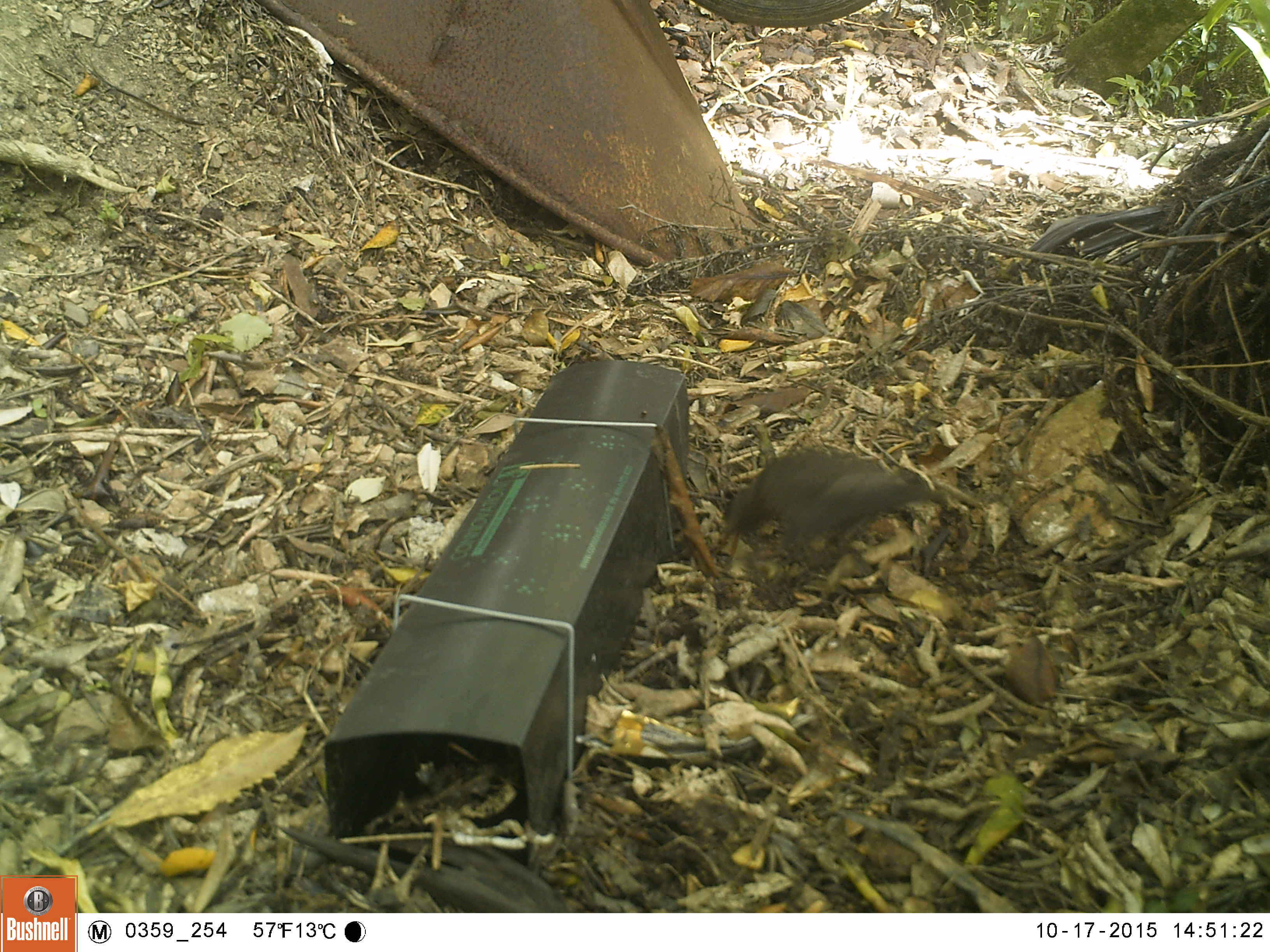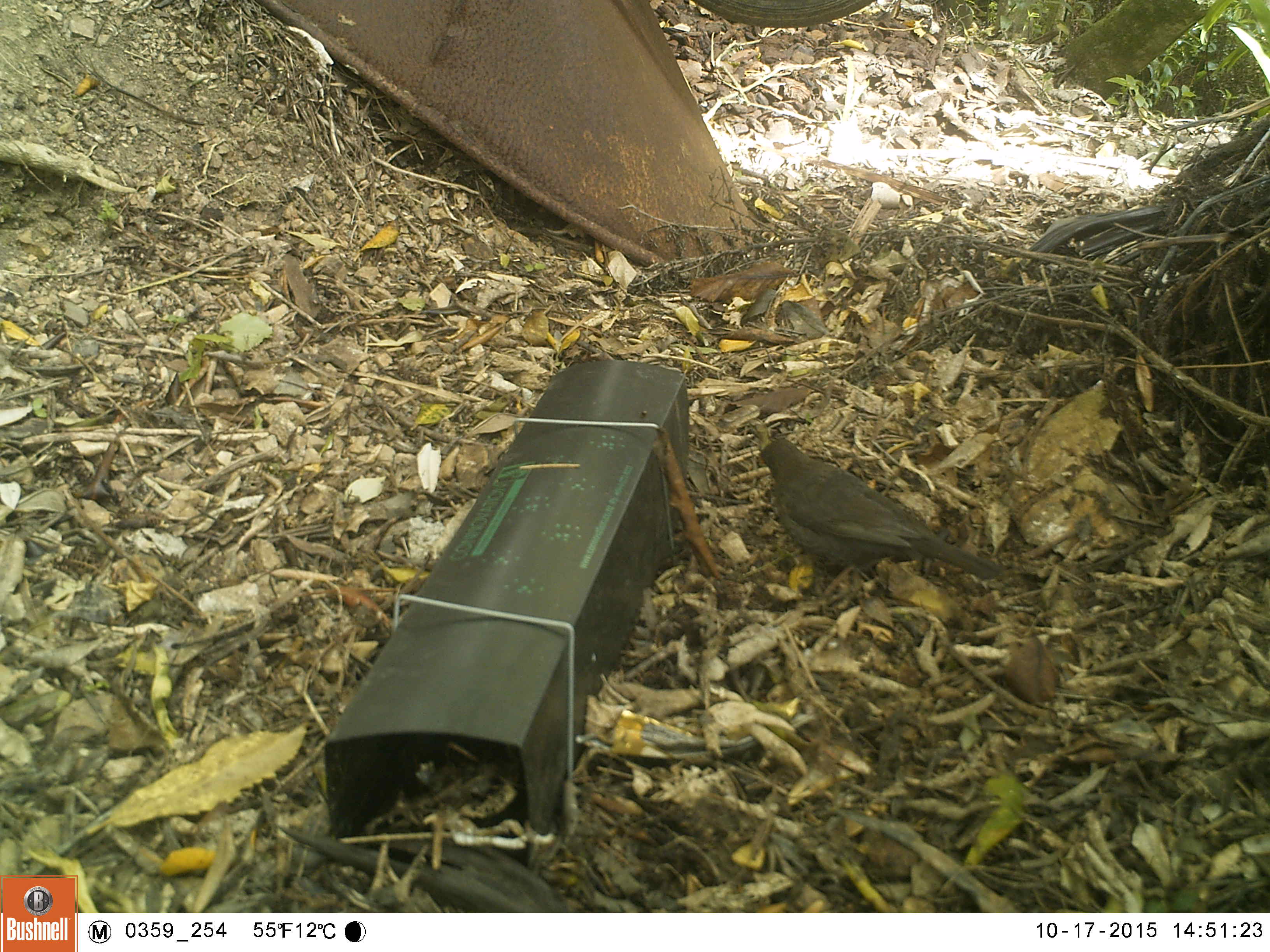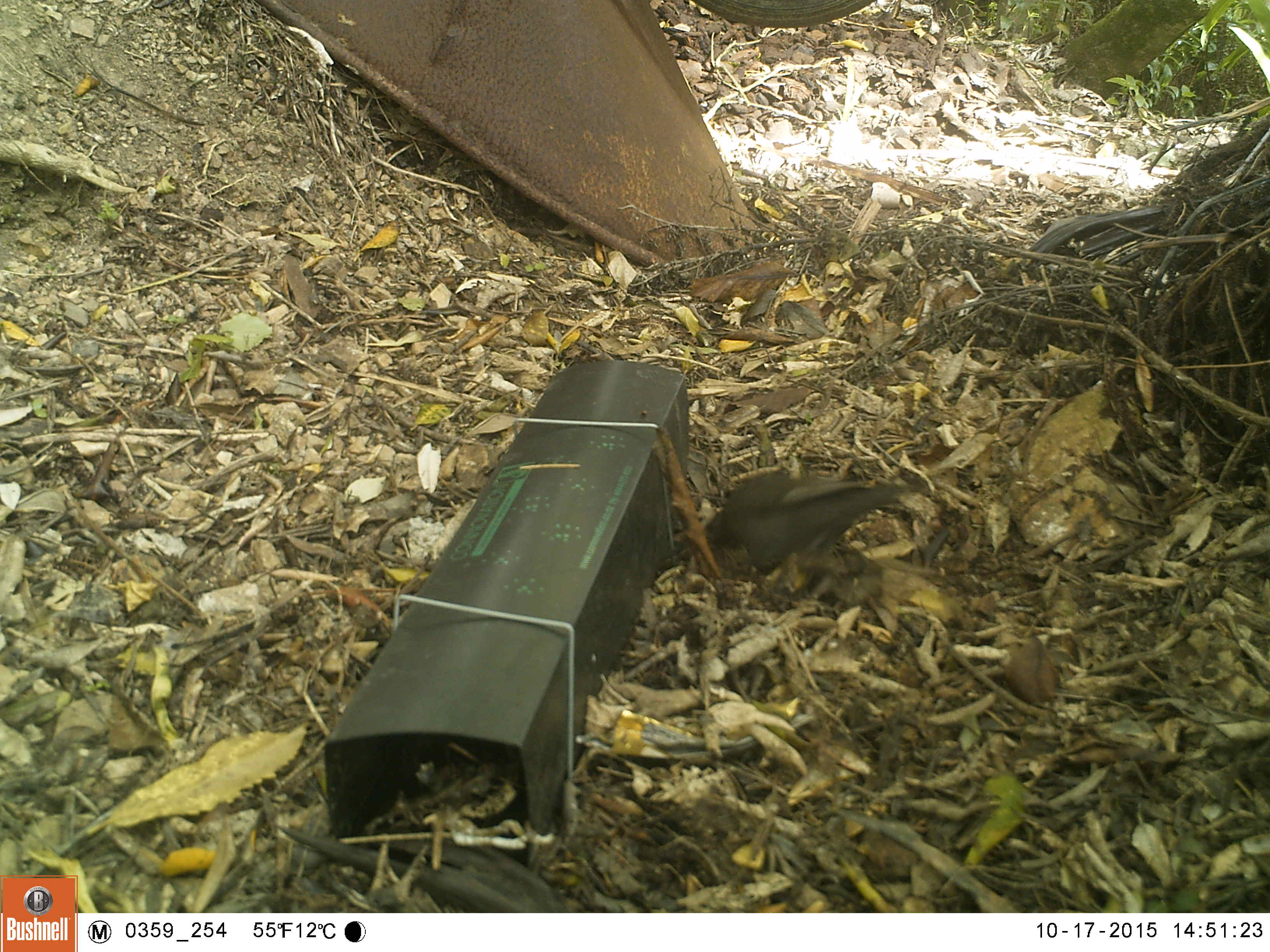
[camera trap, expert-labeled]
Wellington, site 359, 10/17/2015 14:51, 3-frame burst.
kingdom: Animalia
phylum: Chordata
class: Aves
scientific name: Aves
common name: bird